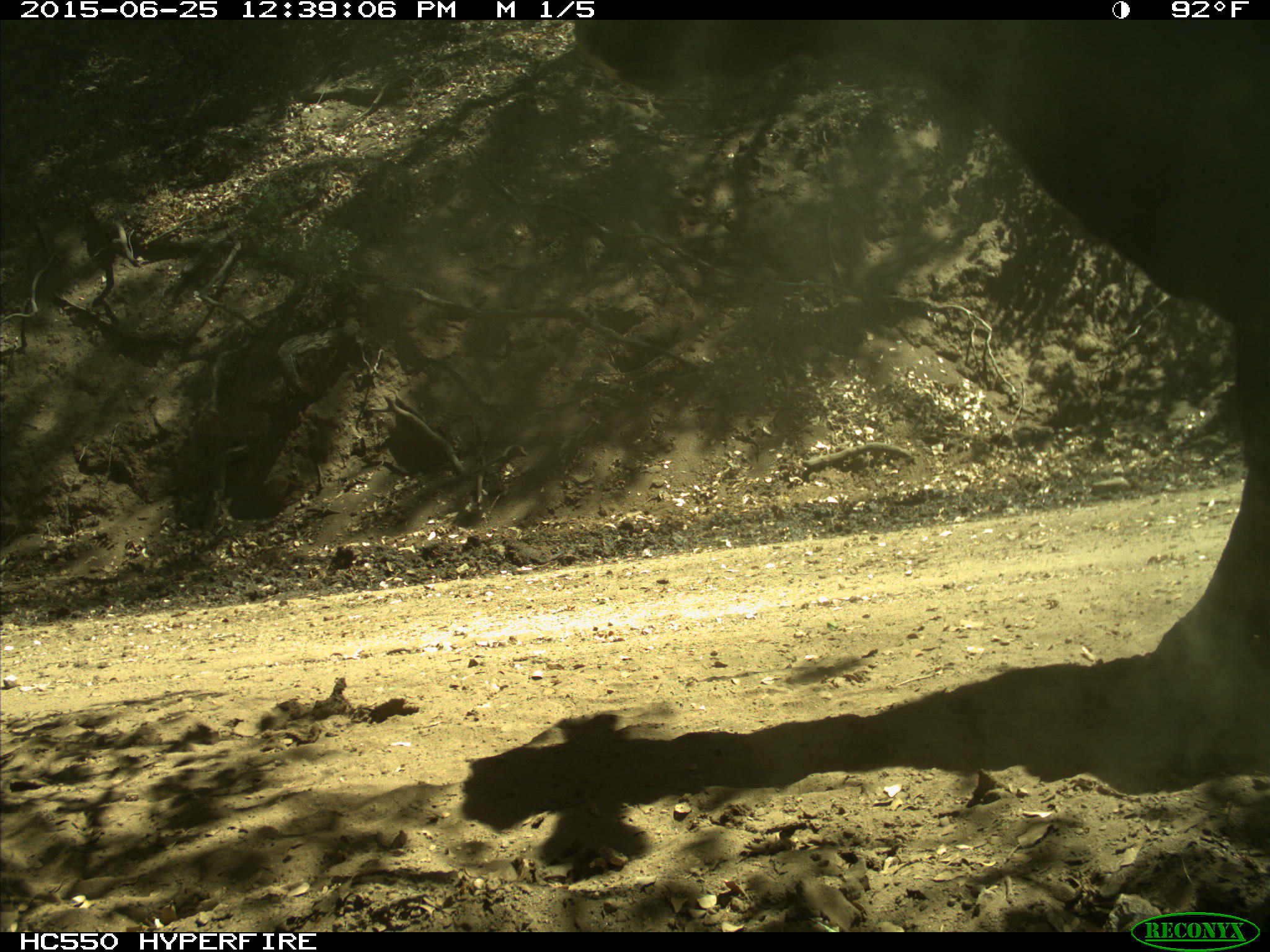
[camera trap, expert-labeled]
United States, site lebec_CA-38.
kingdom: Animalia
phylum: Chordata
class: Mammalia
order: Artiodactyla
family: Bovidae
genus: Bos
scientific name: Bos taurus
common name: domestic cow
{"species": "Bos taurus (domestic cow)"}